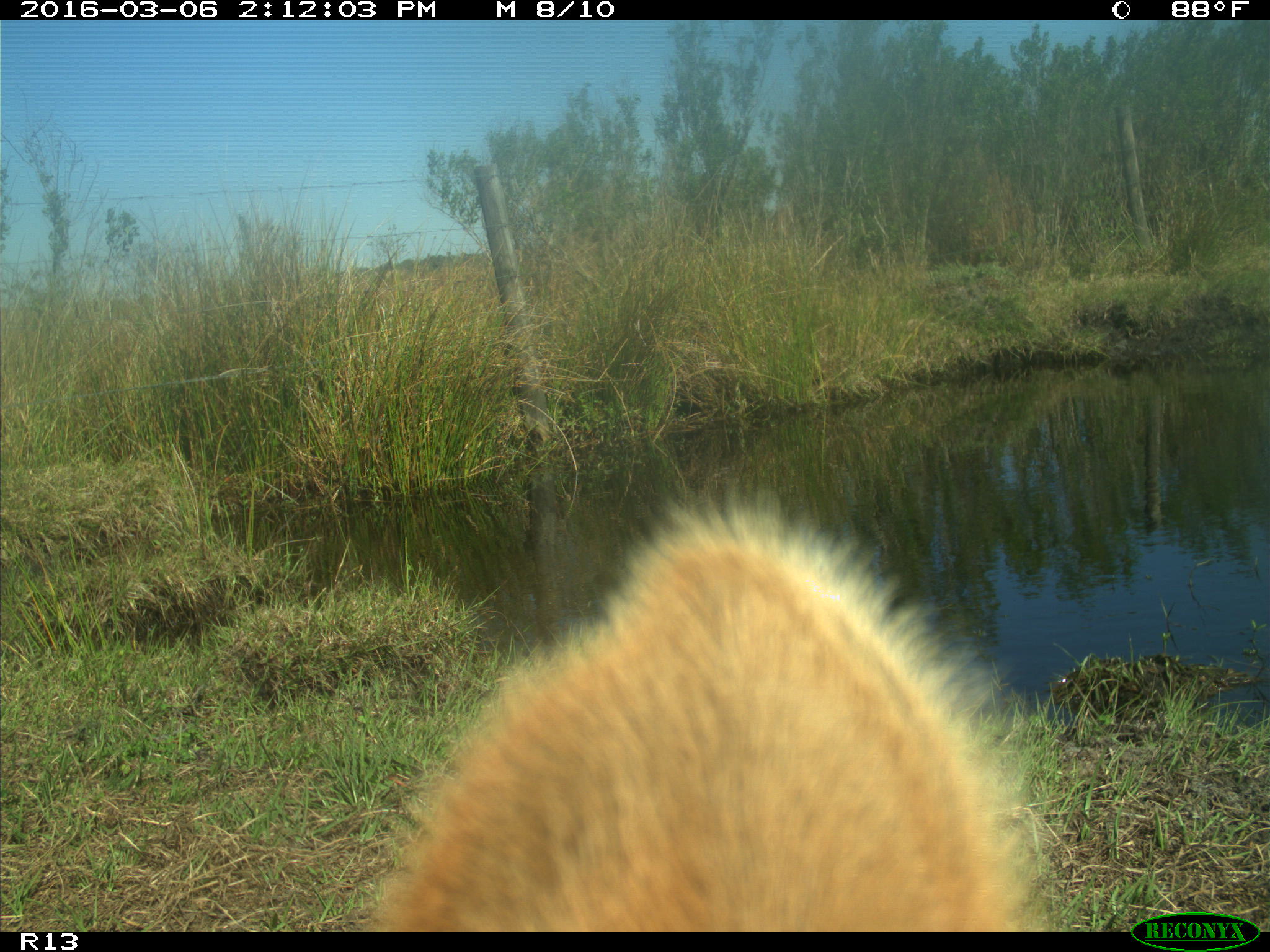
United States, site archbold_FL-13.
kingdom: Animalia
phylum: Chordata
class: Mammalia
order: Artiodactyla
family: Bovidae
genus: Bos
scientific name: Bos taurus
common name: domestic cow